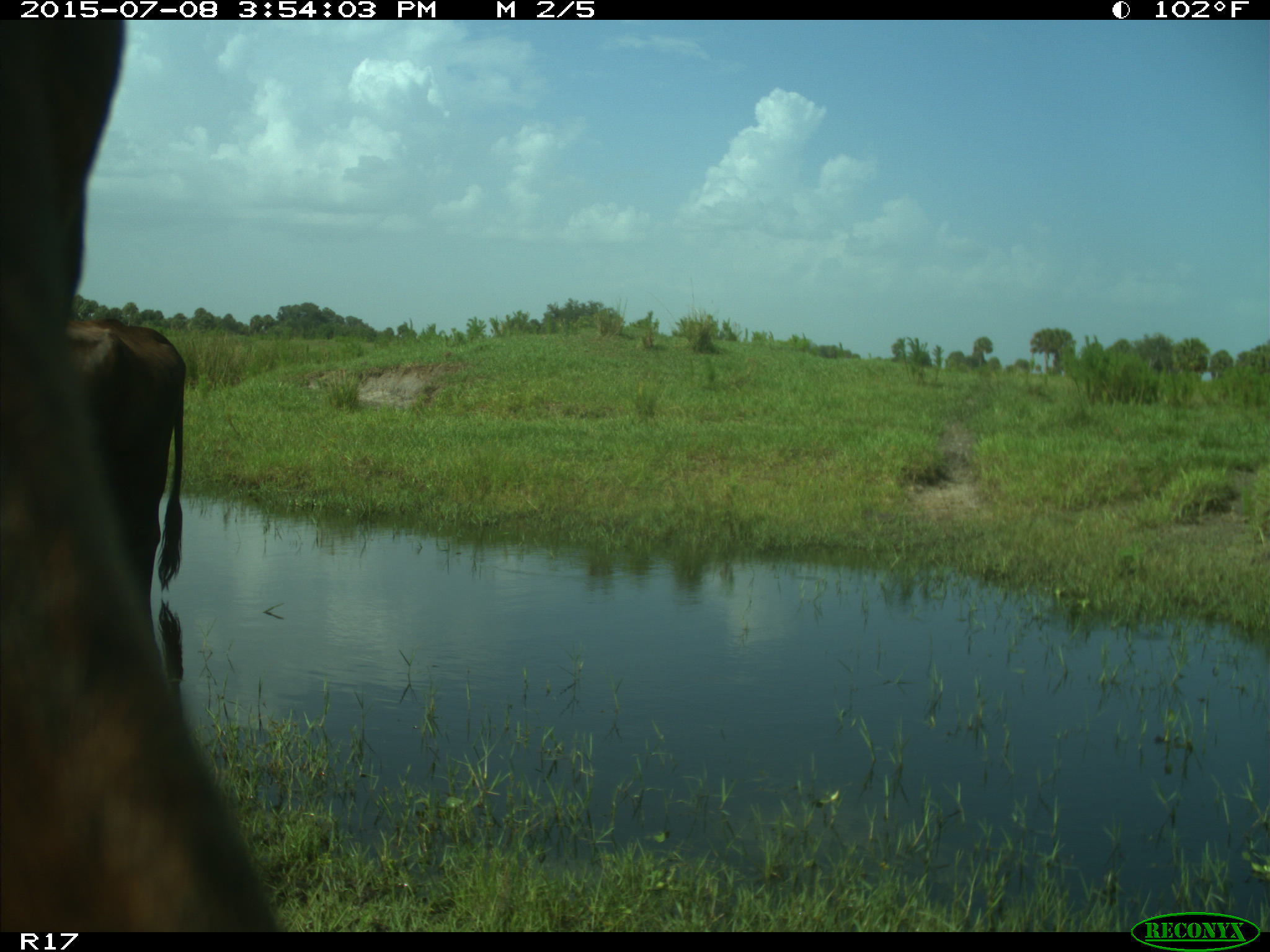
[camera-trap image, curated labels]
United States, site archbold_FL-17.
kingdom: Animalia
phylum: Chordata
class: Mammalia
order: Artiodactyla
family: Bovidae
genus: Bos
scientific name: Bos taurus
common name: domestic cow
Bos taurus (domestic cow).